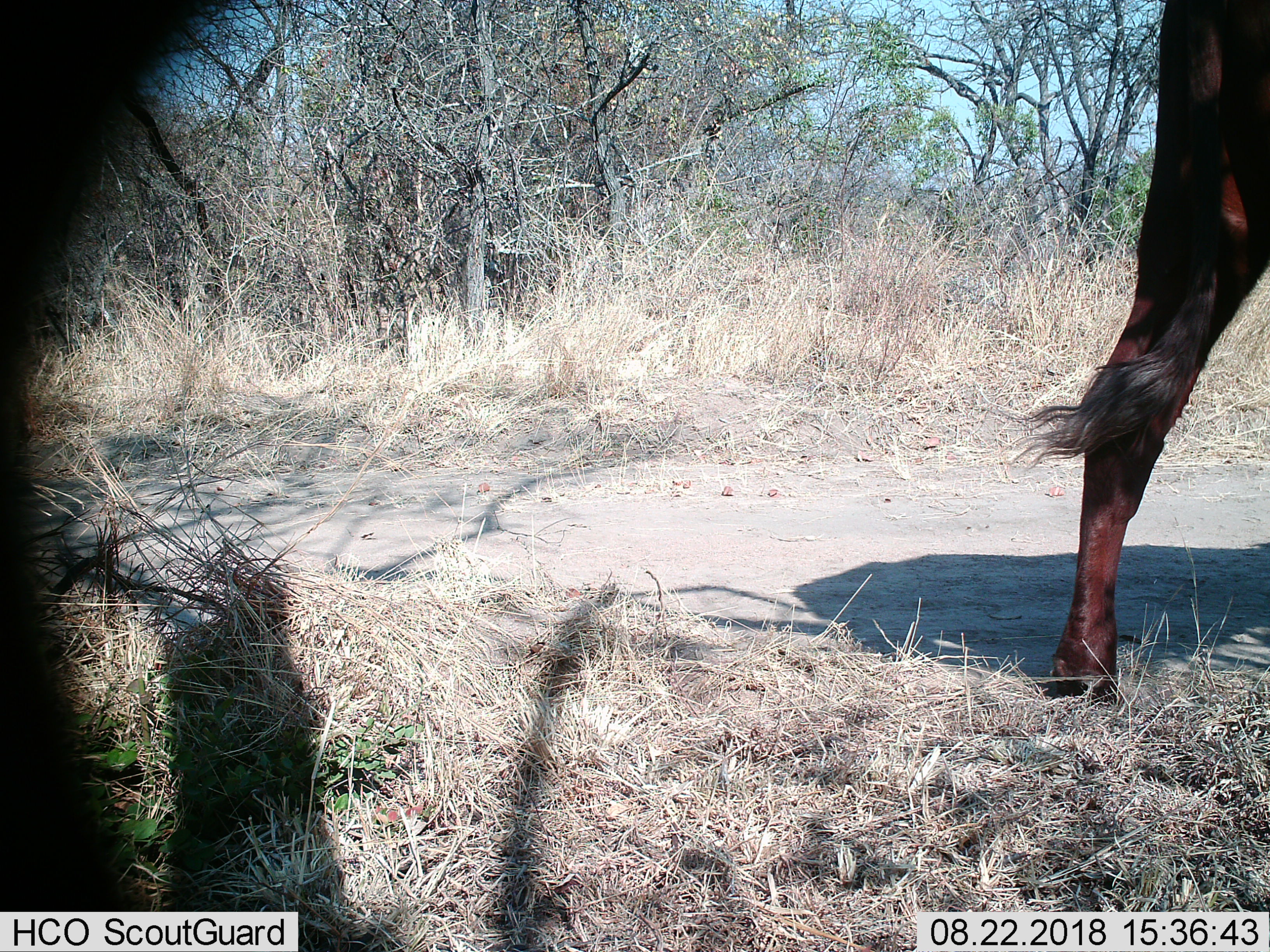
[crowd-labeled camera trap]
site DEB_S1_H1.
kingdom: Animalia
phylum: Chordata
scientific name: Vertebrata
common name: domestic animal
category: domesticanimal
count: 1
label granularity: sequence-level